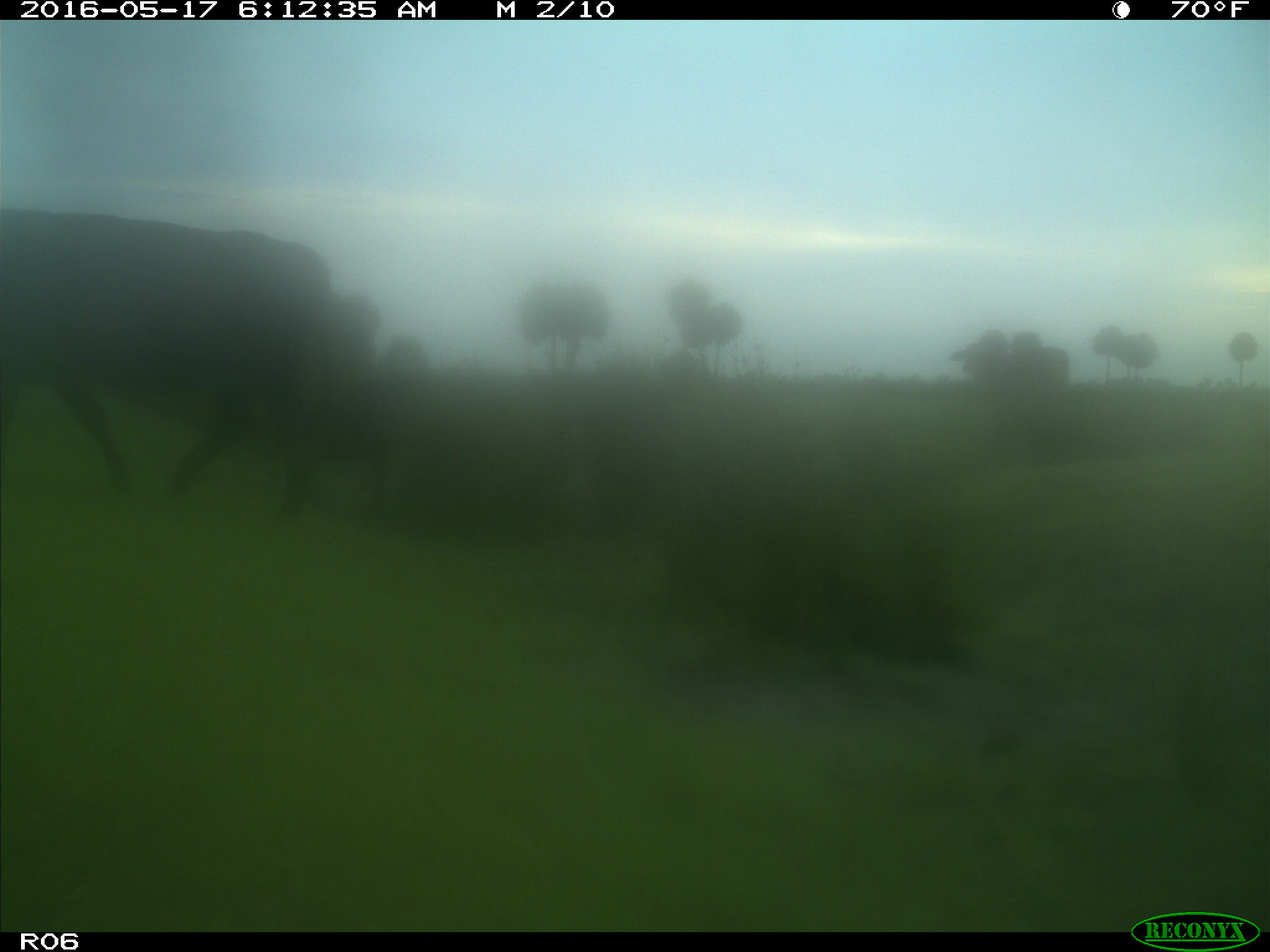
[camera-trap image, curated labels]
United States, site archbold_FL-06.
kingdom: Animalia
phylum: Chordata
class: Mammalia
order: Artiodactyla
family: Bovidae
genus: Bos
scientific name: Bos taurus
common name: domestic cow